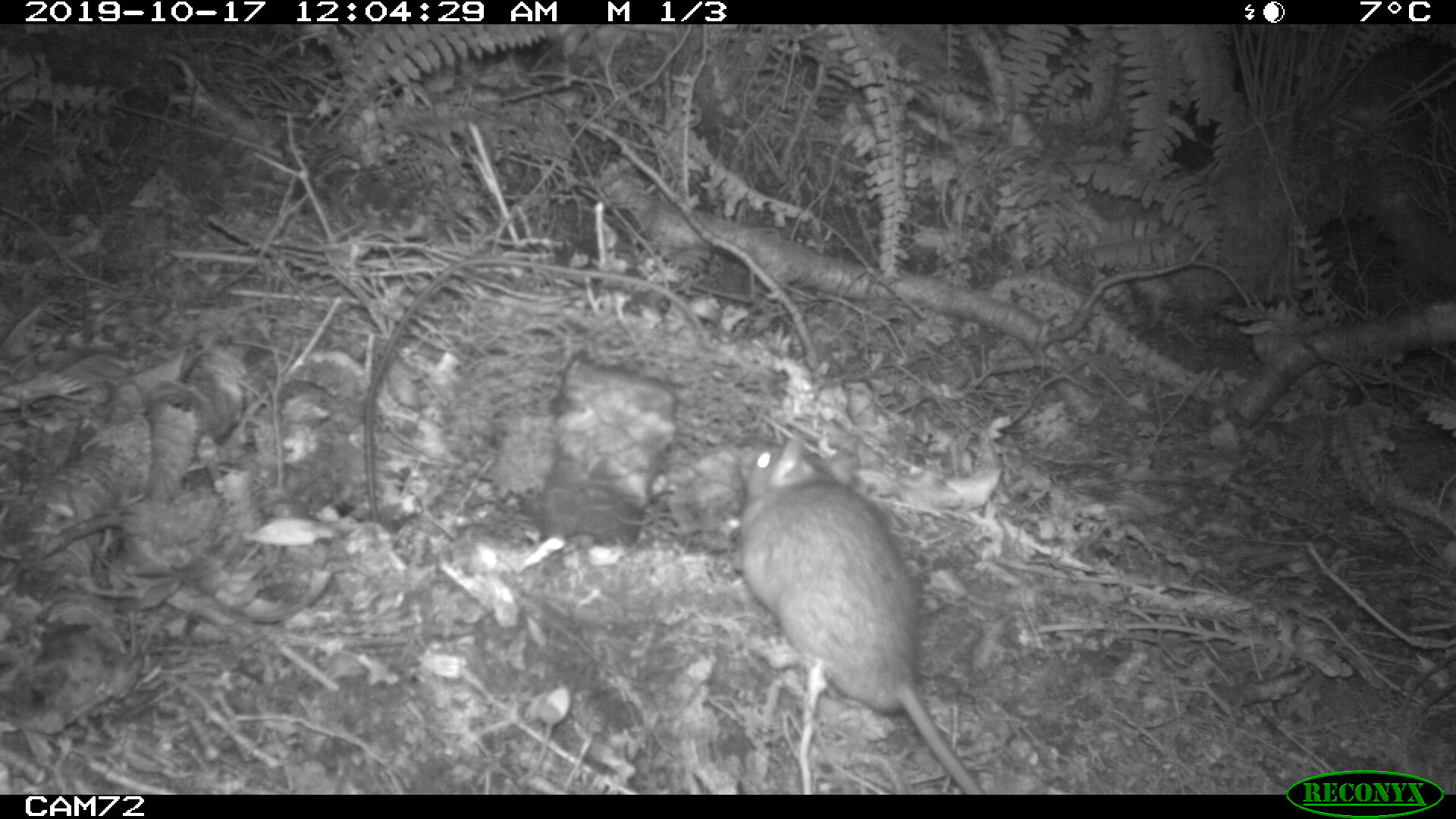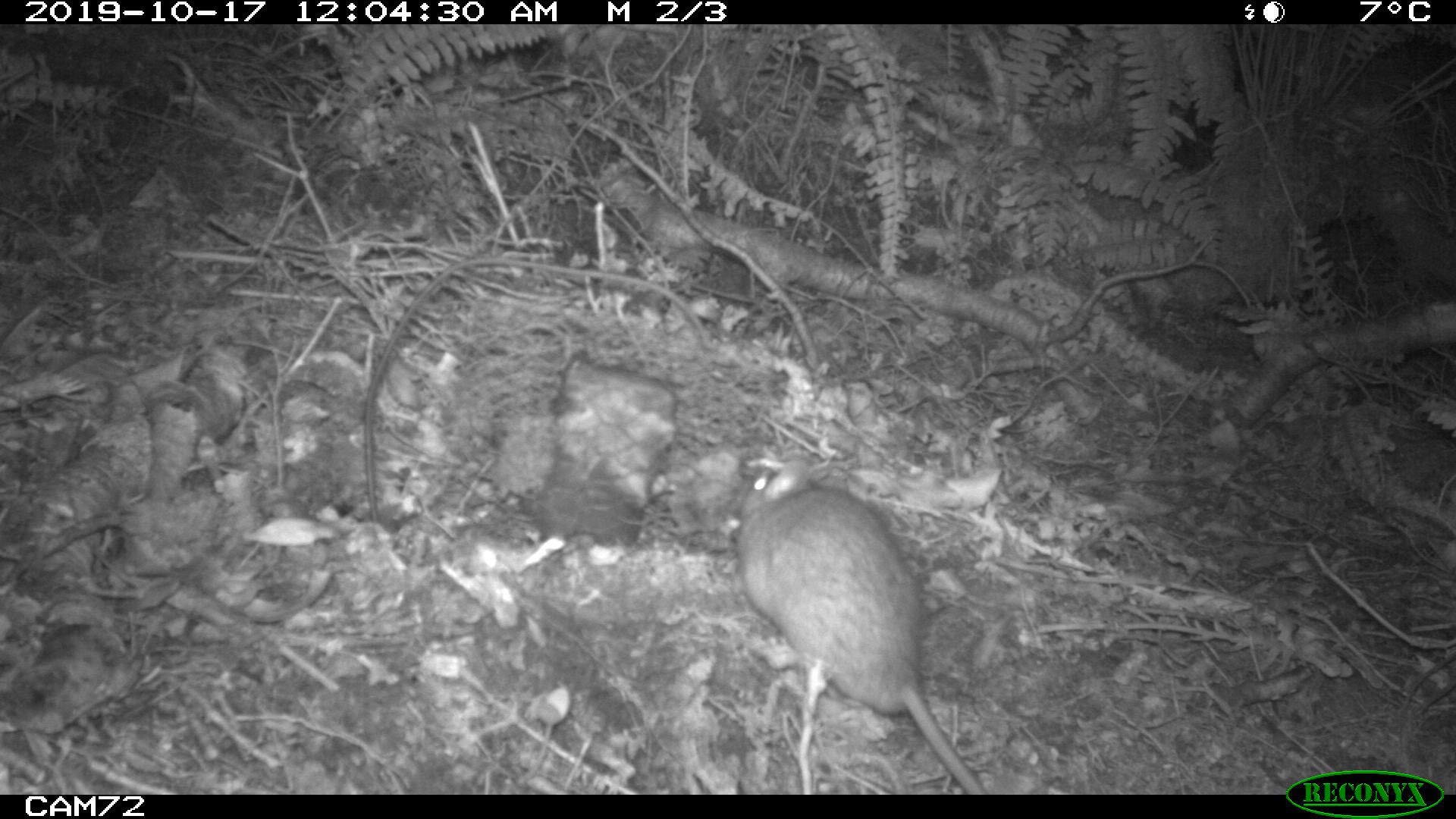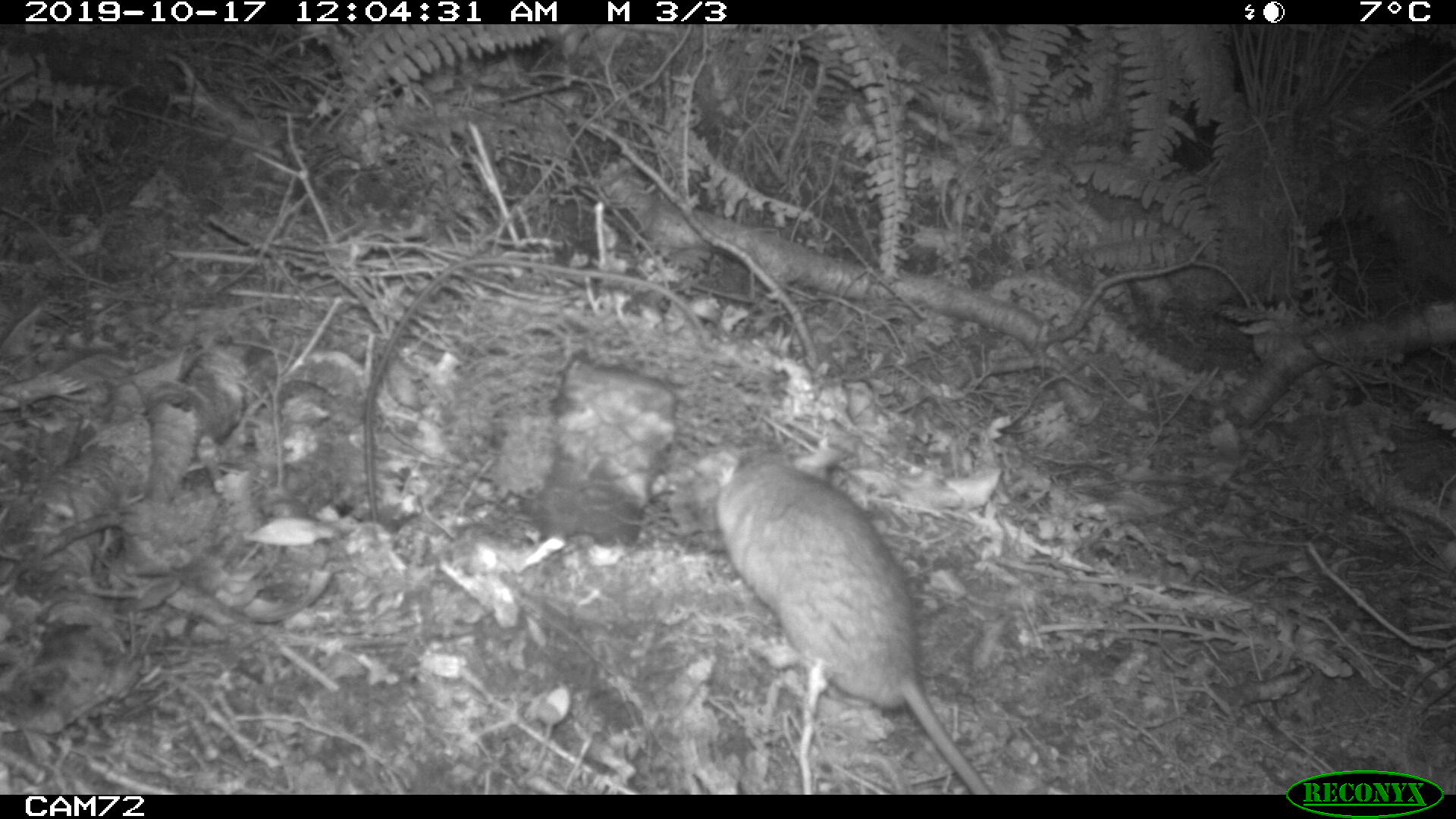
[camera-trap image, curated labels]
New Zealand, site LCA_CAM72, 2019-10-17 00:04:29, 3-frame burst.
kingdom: Animalia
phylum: Chordata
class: Mammalia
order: Rodentia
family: Muridae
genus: Rattus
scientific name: Rattus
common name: rat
Rat (Rattus).